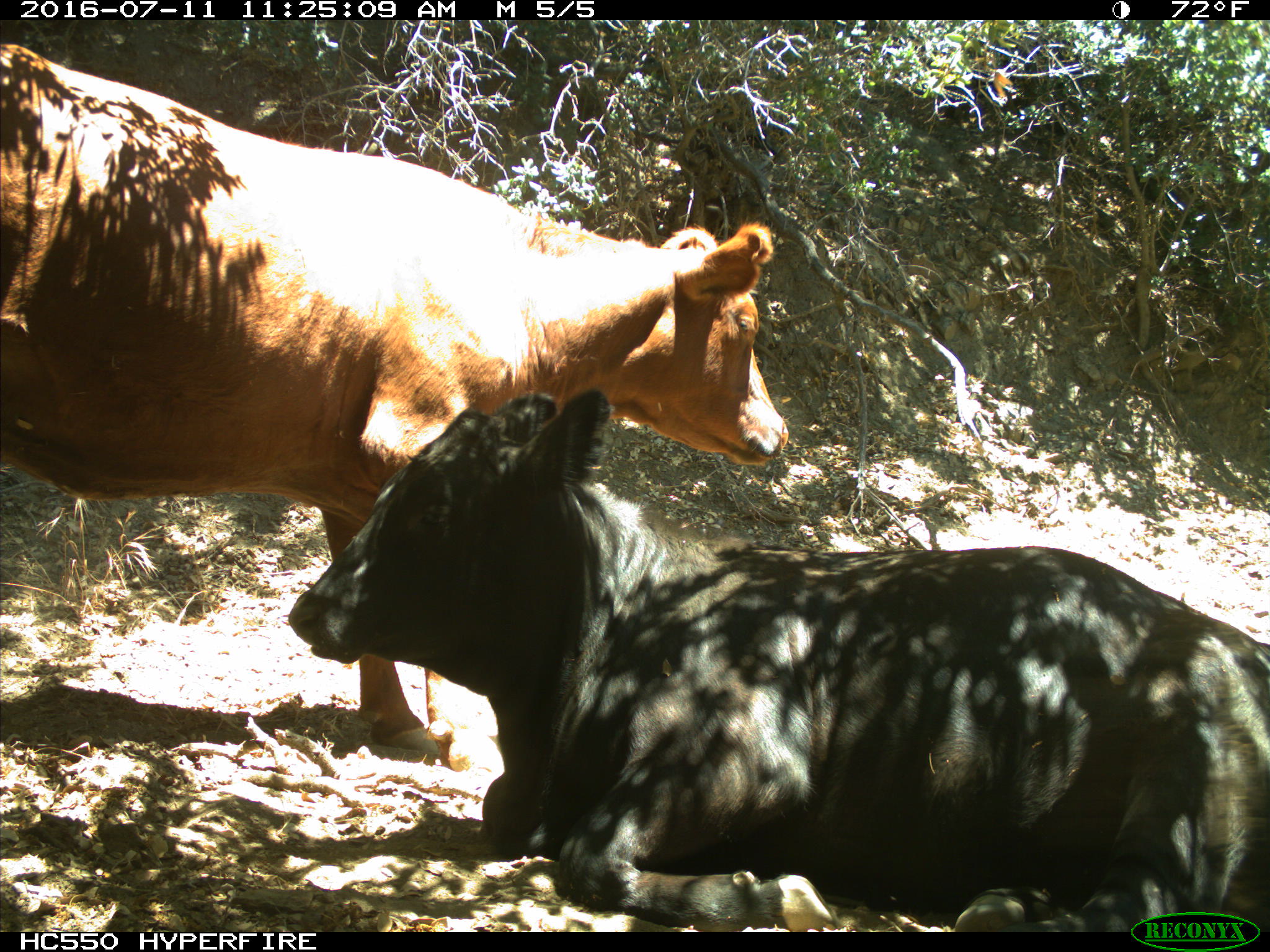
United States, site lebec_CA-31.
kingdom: Animalia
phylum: Chordata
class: Mammalia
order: Artiodactyla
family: Bovidae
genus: Bos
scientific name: Bos taurus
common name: domestic cow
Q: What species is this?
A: Bos taurus (domestic cow).